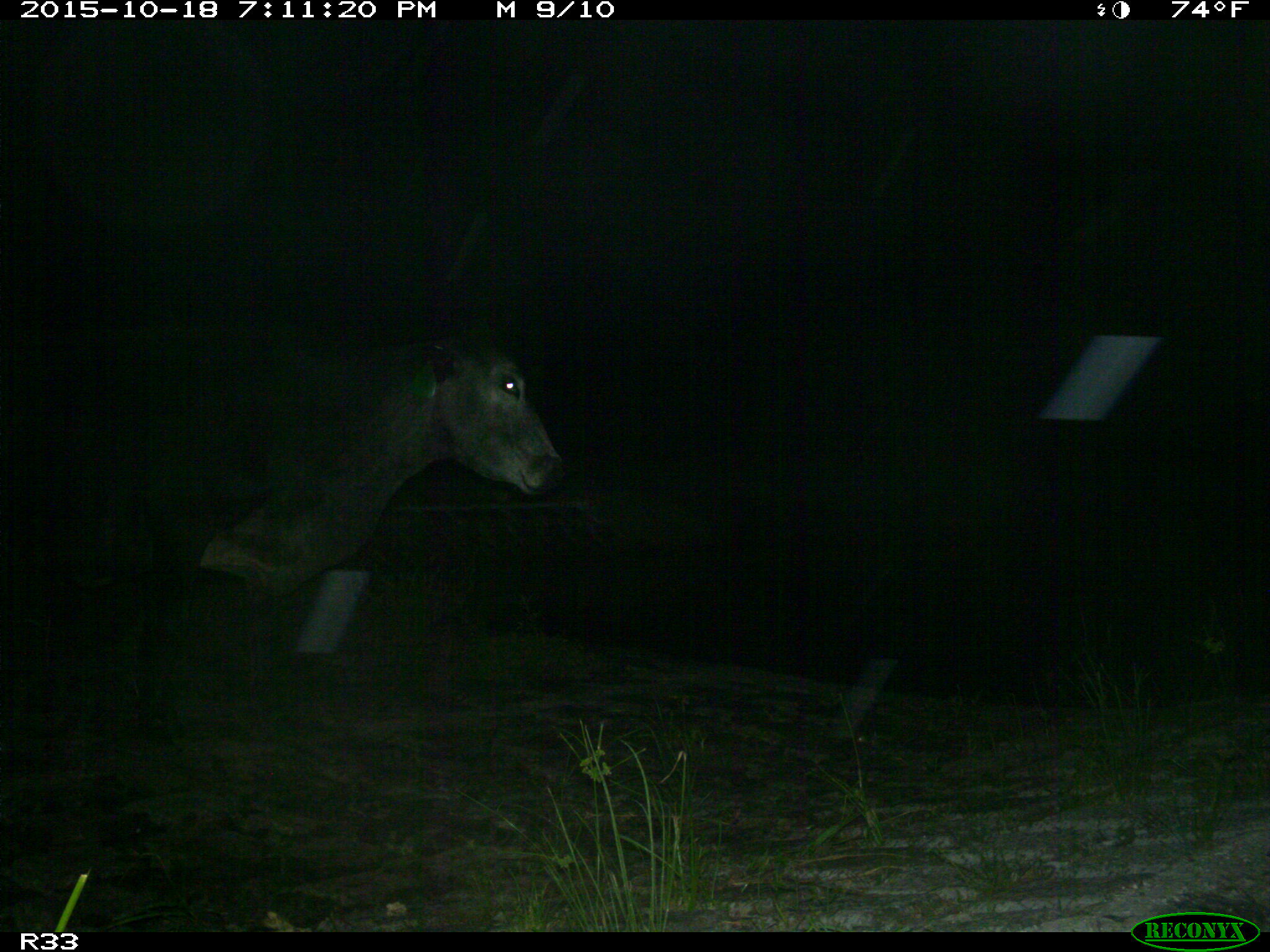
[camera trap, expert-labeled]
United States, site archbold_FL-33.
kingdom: Animalia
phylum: Chordata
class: Mammalia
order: Artiodactyla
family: Bovidae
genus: Bos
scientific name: Bos taurus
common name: domestic cow